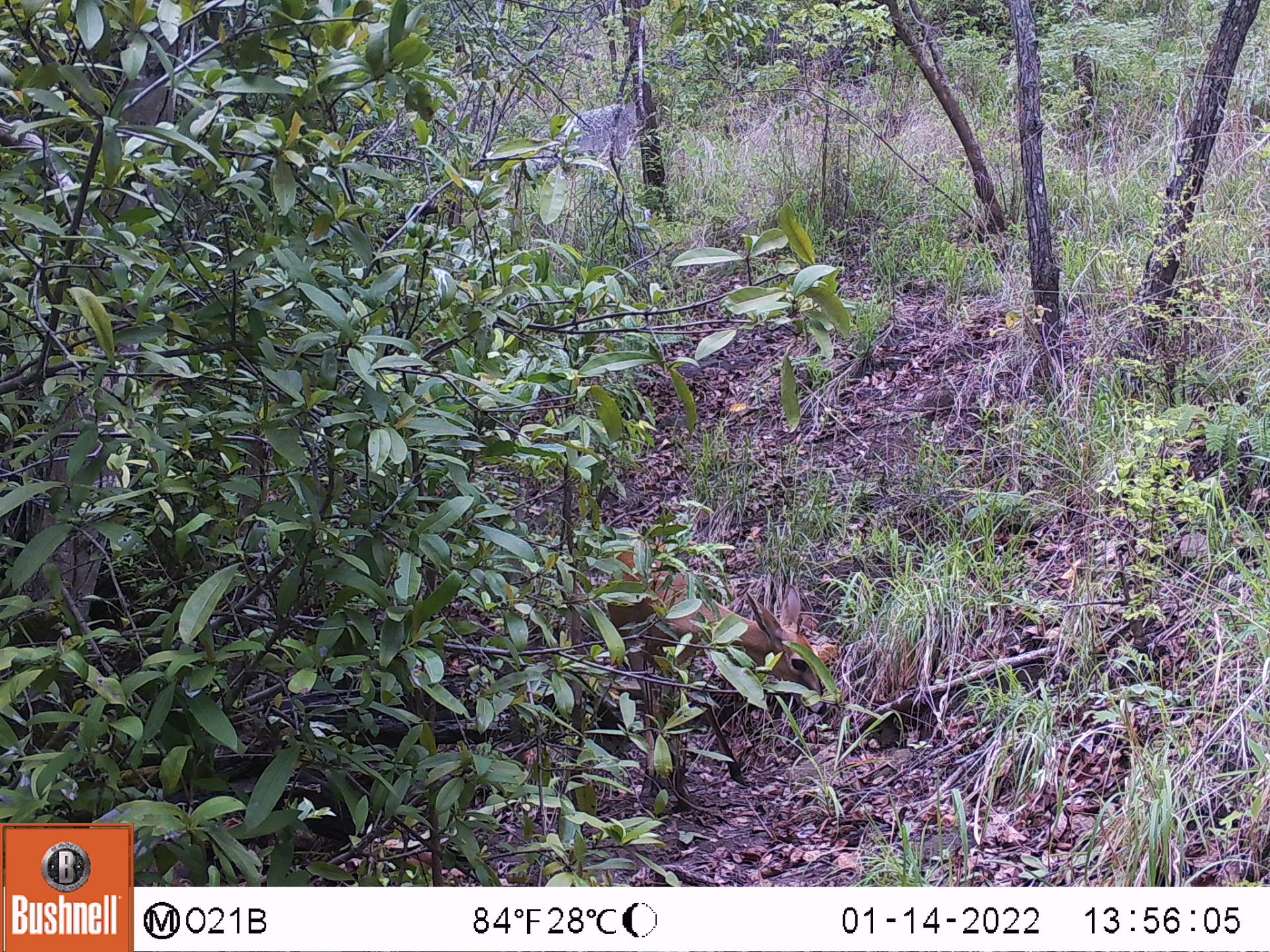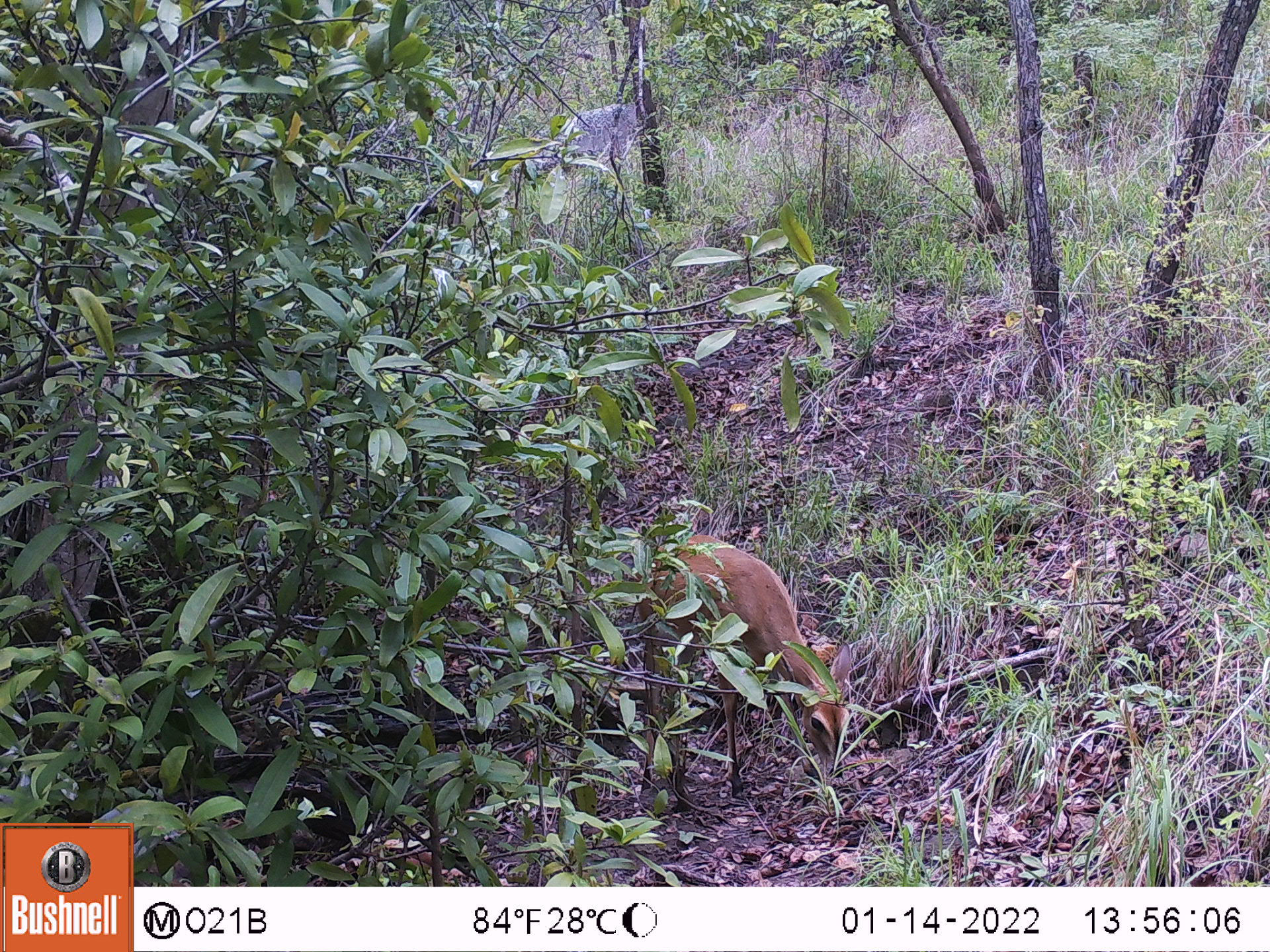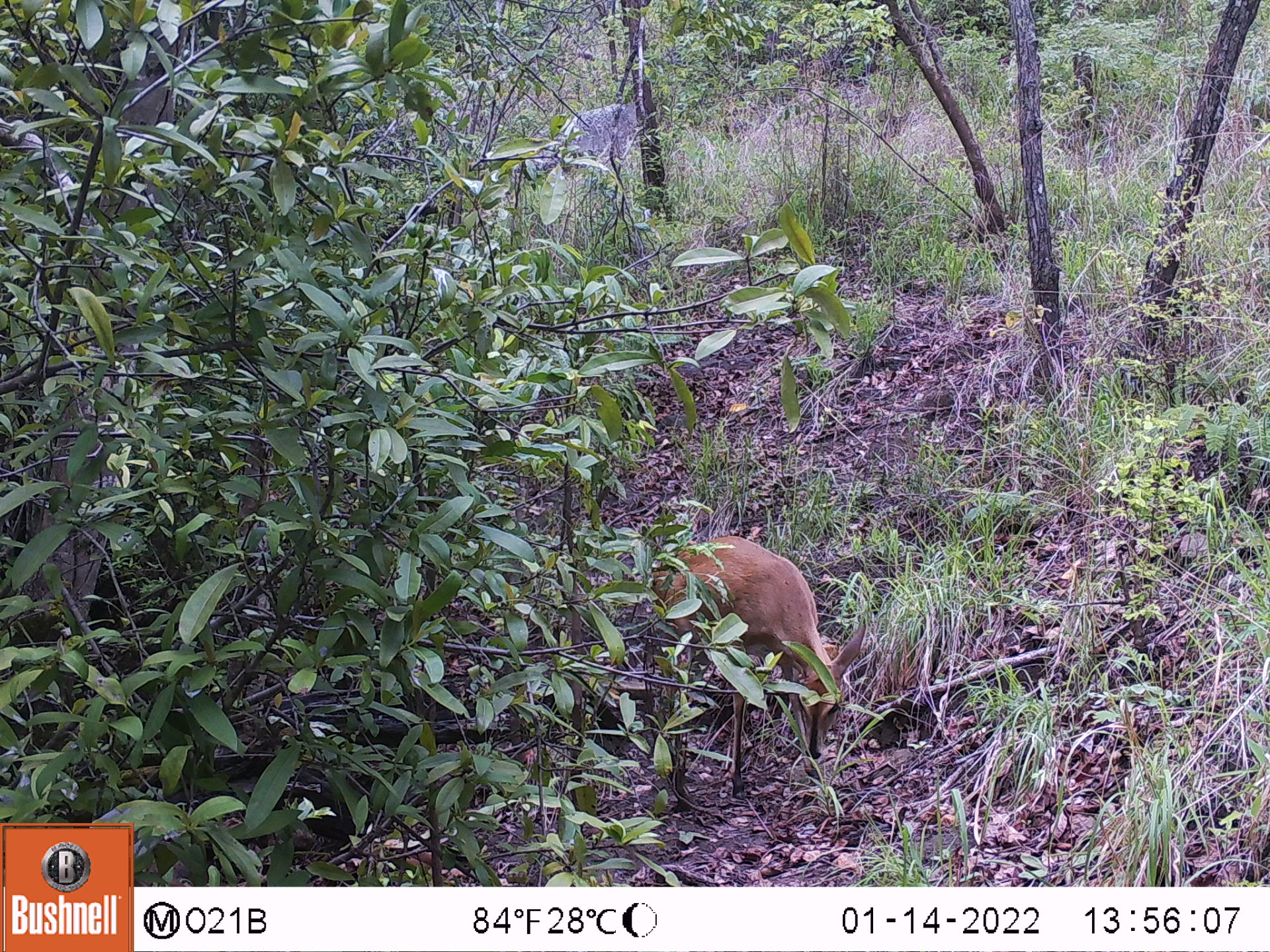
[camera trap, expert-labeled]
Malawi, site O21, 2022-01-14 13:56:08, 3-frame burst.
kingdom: Animalia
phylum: Chordata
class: Mammalia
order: Artiodactyla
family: Bovidae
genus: Sylvicapra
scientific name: Sylvicapra grimmia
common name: common duiker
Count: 1.